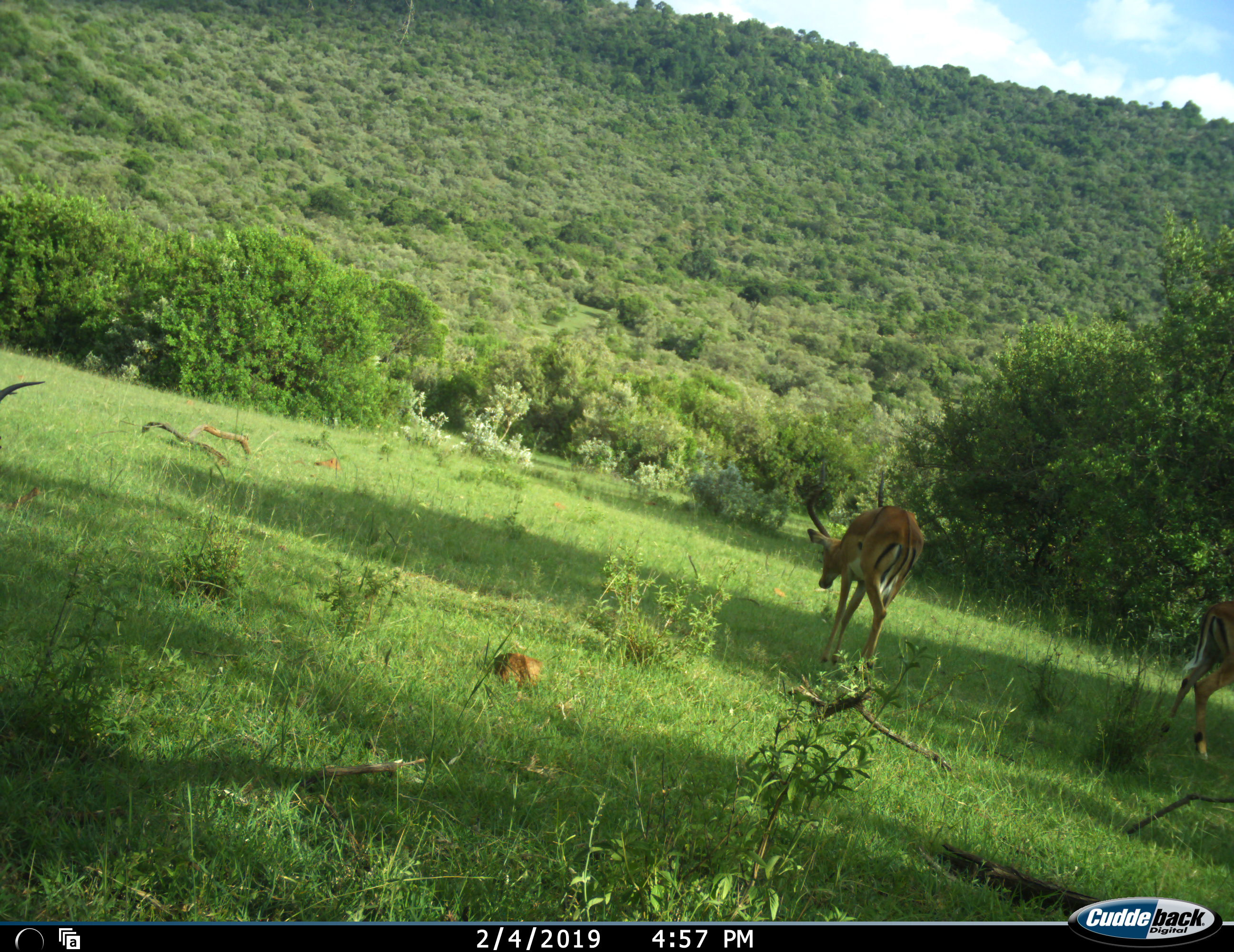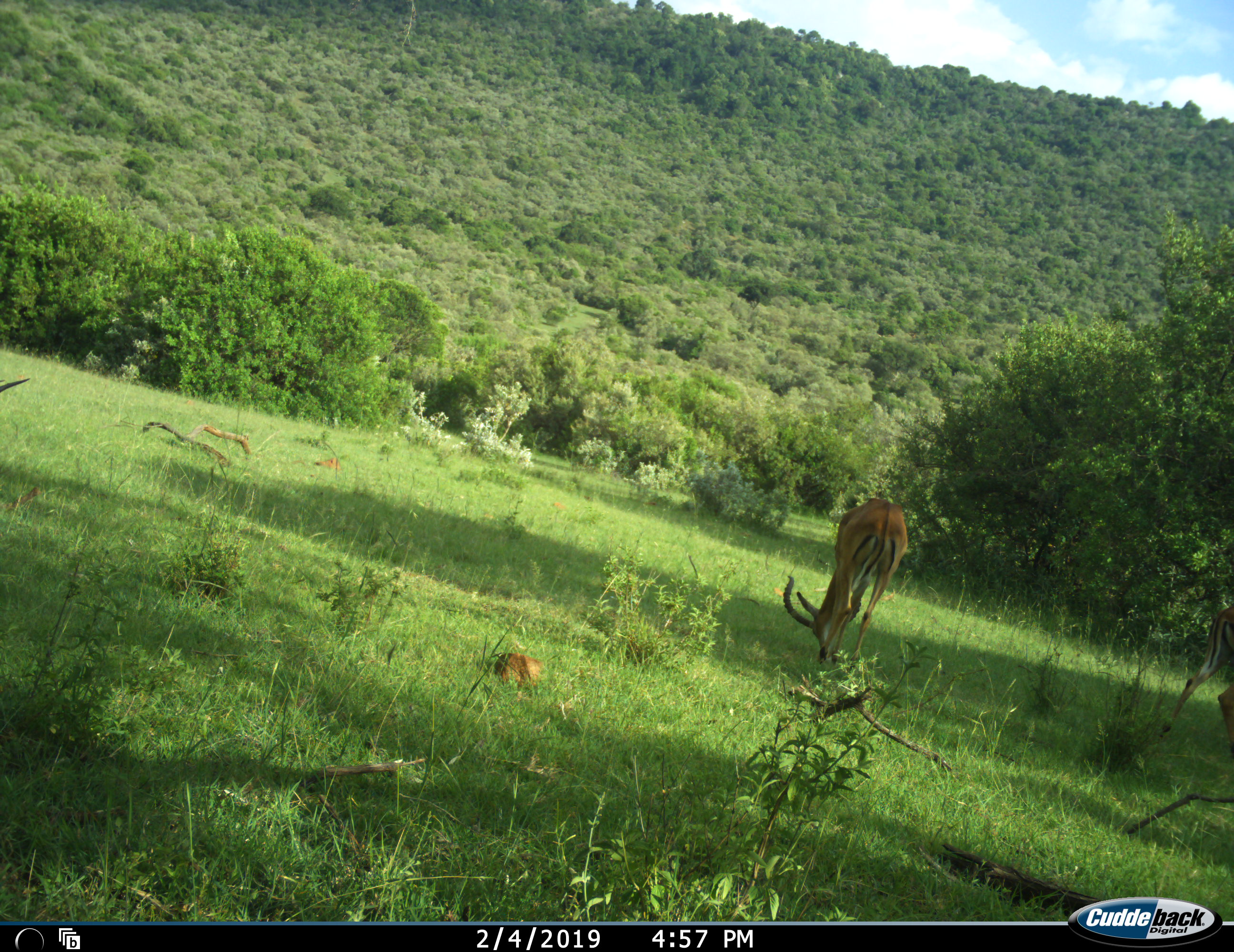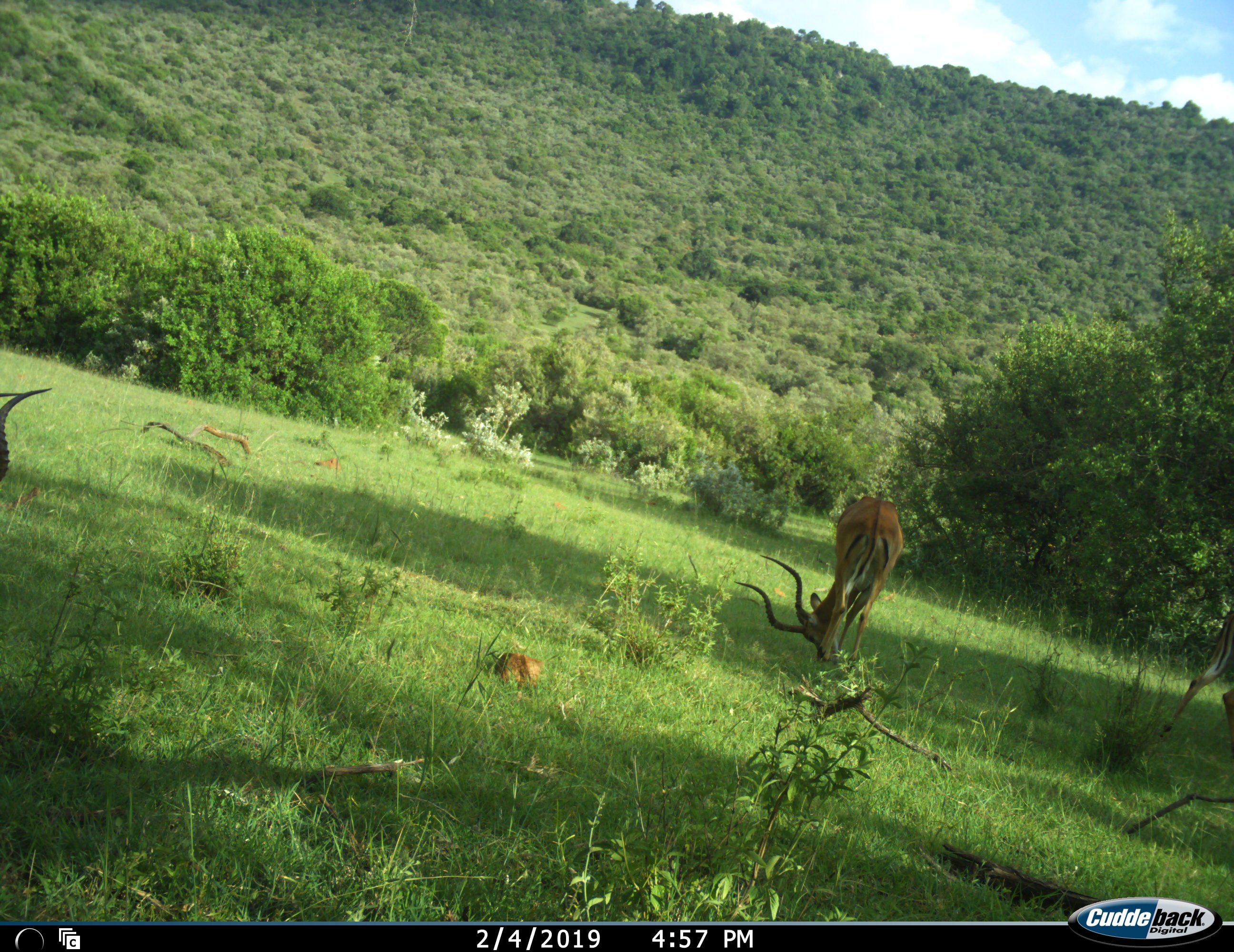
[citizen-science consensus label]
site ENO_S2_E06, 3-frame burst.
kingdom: Animalia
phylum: Chordata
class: Mammalia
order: Artiodactyla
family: Bovidae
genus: Aepyceros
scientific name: Aepyceros melampus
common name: impala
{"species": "impala (Aepyceros melampus)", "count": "3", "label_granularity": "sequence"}